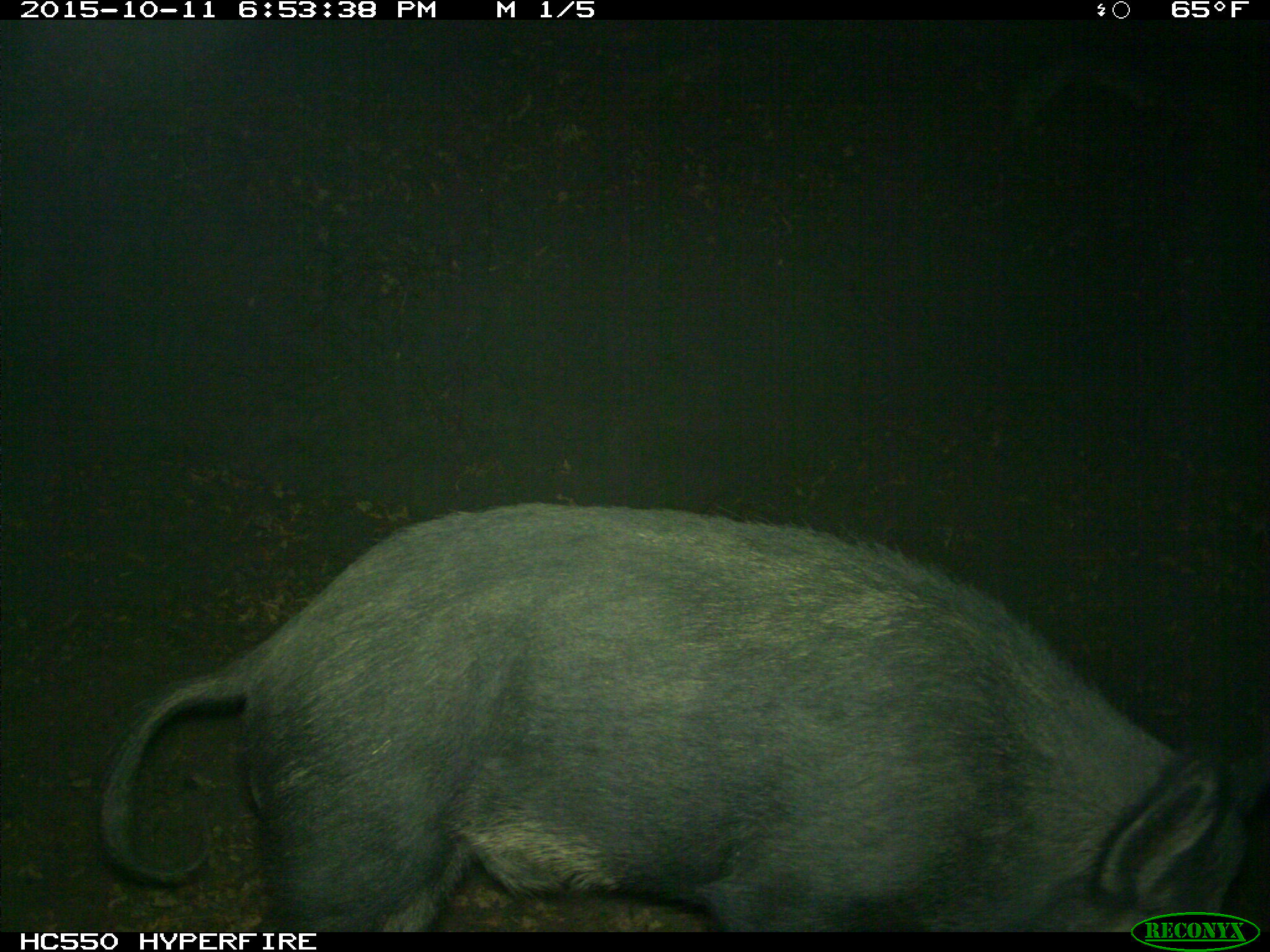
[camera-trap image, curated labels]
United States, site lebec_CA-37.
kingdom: Animalia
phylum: Chordata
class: Mammalia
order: Artiodactyla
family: Suidae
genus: Sus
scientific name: Sus scrofa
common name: wild boar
Sus scrofa (wild boar).